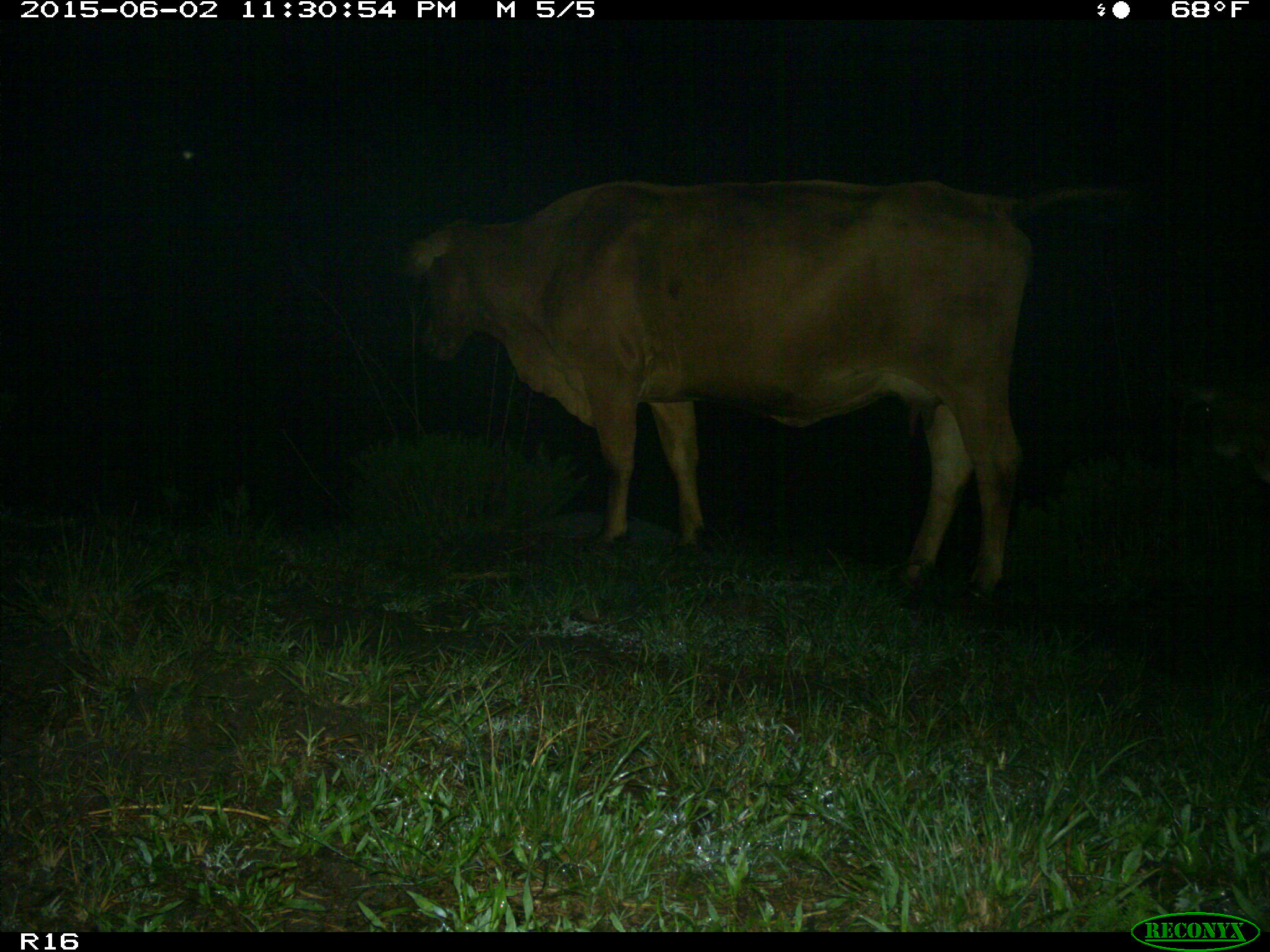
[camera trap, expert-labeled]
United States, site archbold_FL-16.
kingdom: Animalia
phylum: Chordata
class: Mammalia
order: Artiodactyla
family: Bovidae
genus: Bos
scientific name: Bos taurus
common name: domestic cow